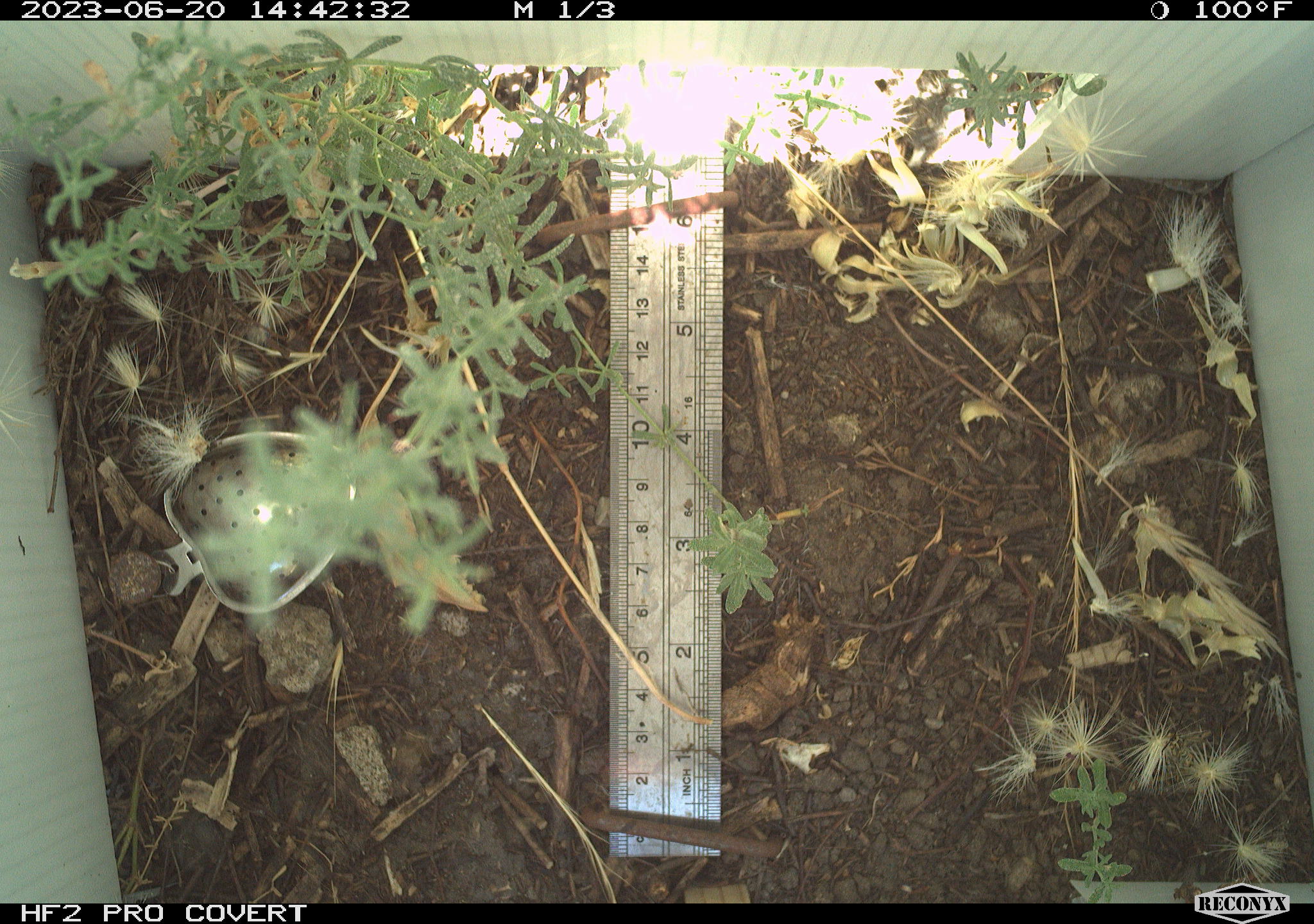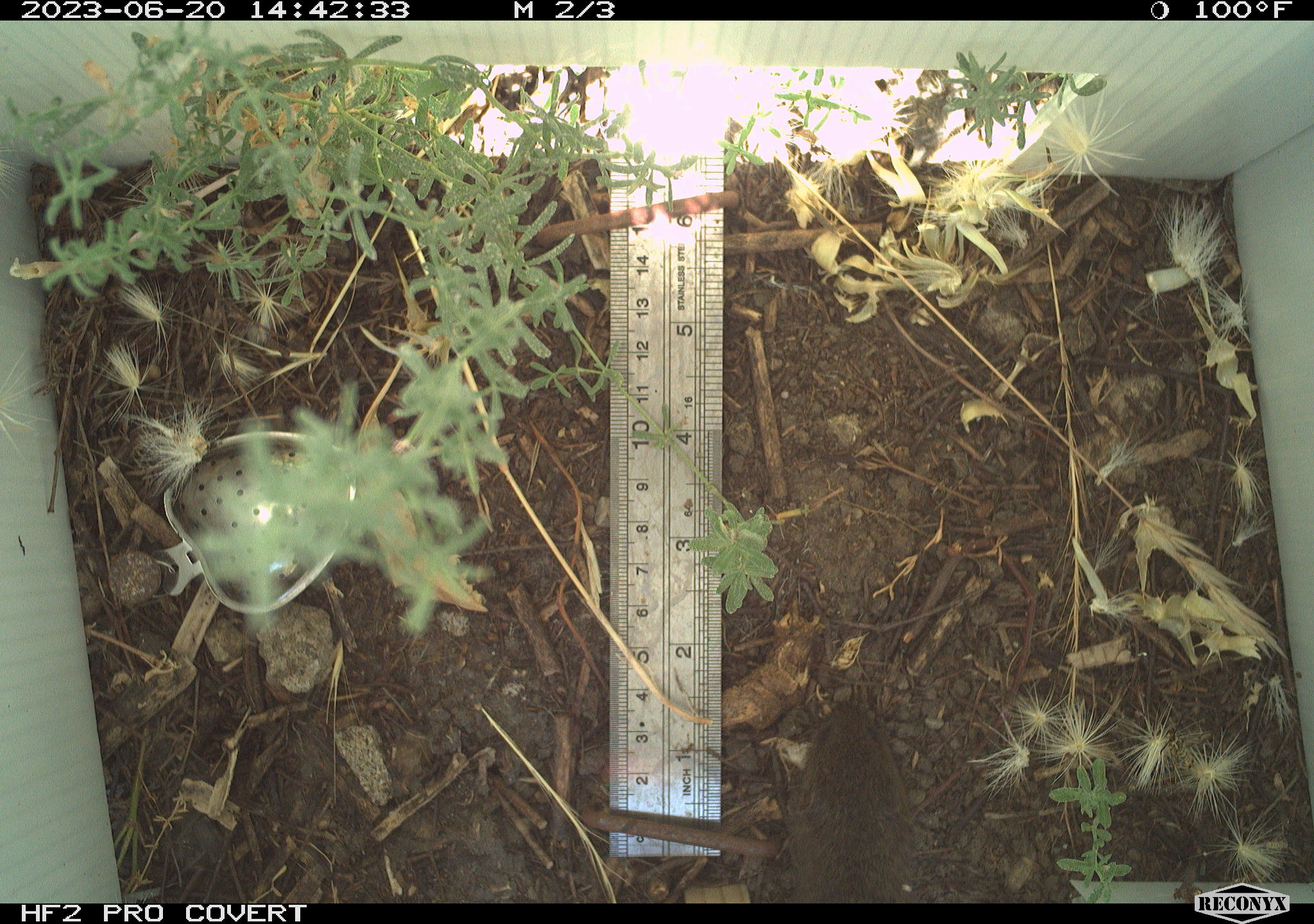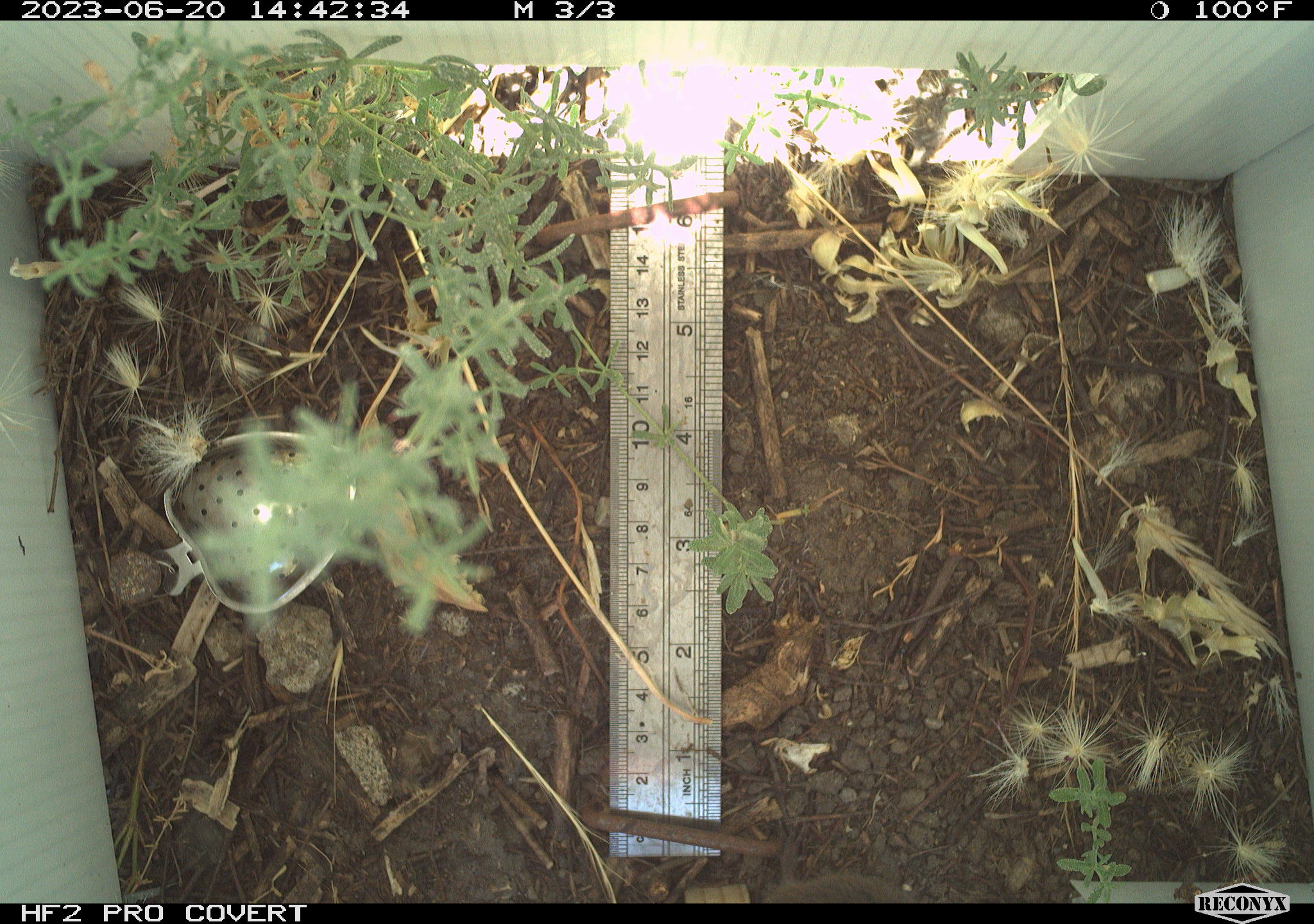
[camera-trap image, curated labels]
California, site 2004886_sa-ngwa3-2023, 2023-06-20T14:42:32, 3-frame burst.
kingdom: Animalia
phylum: Chordata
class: Mammalia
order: Rodentia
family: Cricetidae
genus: Microtus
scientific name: Microtus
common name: meadow vole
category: microtus species